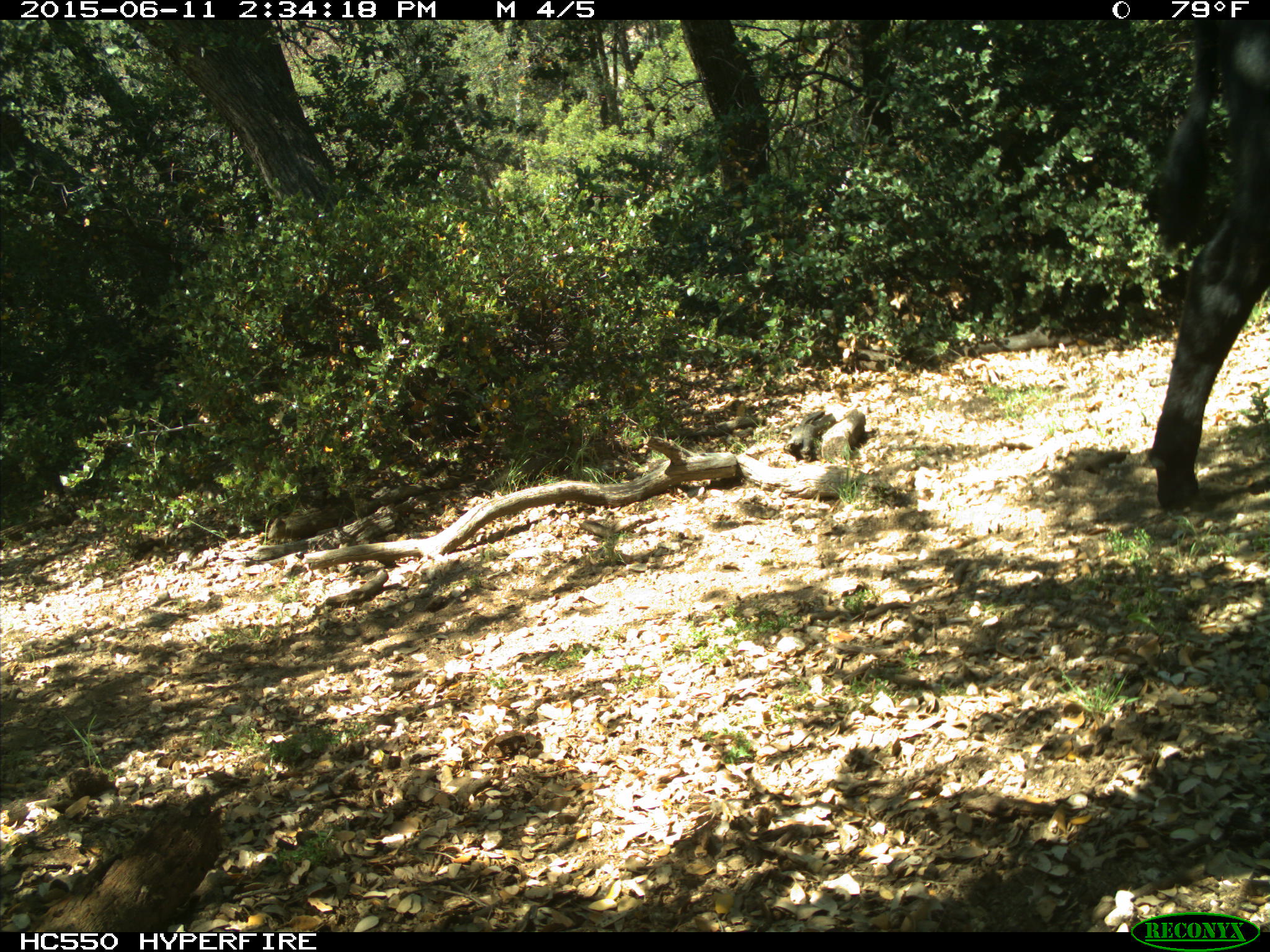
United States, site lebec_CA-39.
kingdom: Animalia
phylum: Chordata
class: Mammalia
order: Artiodactyla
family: Bovidae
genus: Bos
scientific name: Bos taurus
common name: domestic cow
Bos taurus (domestic cow).